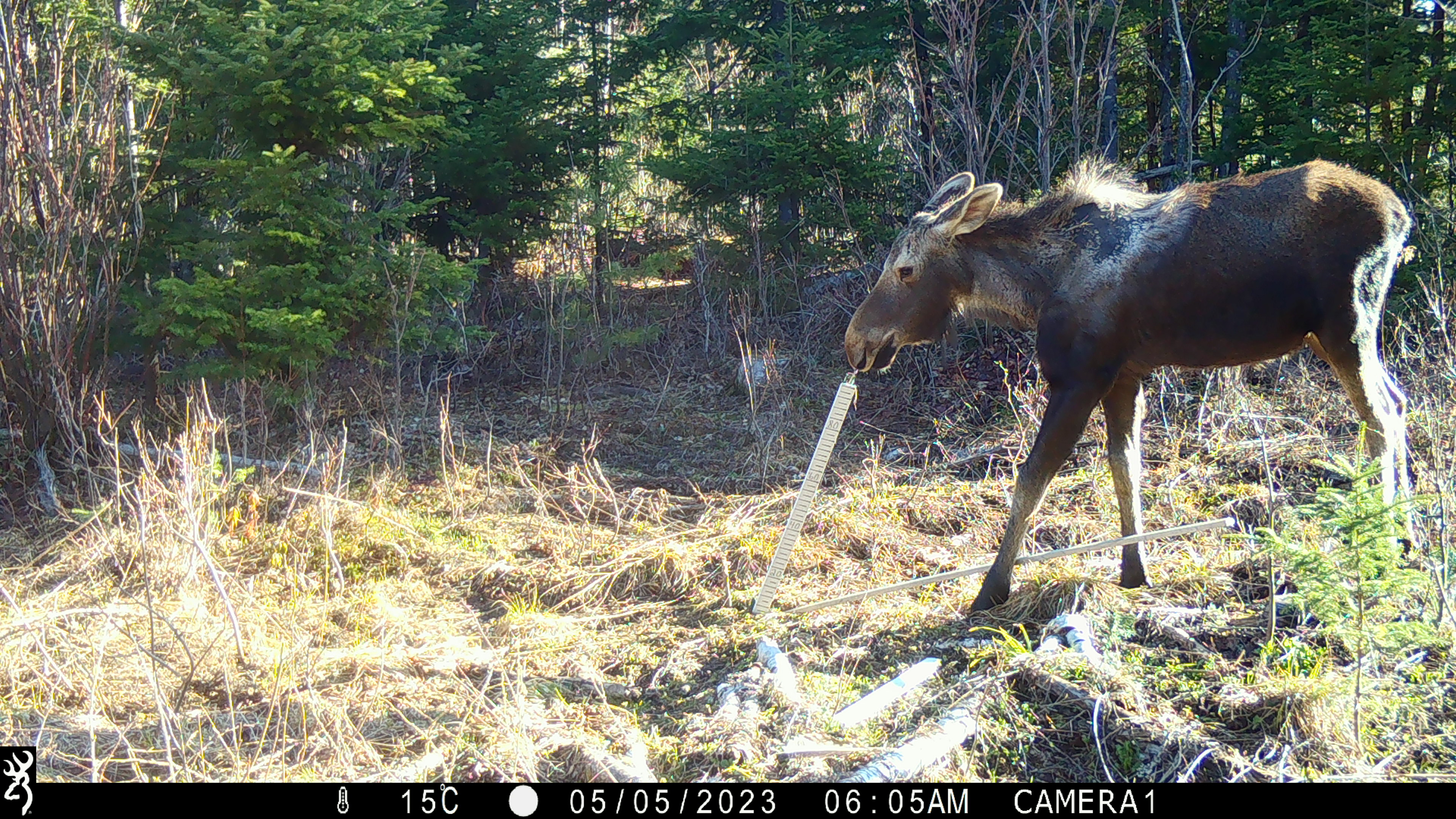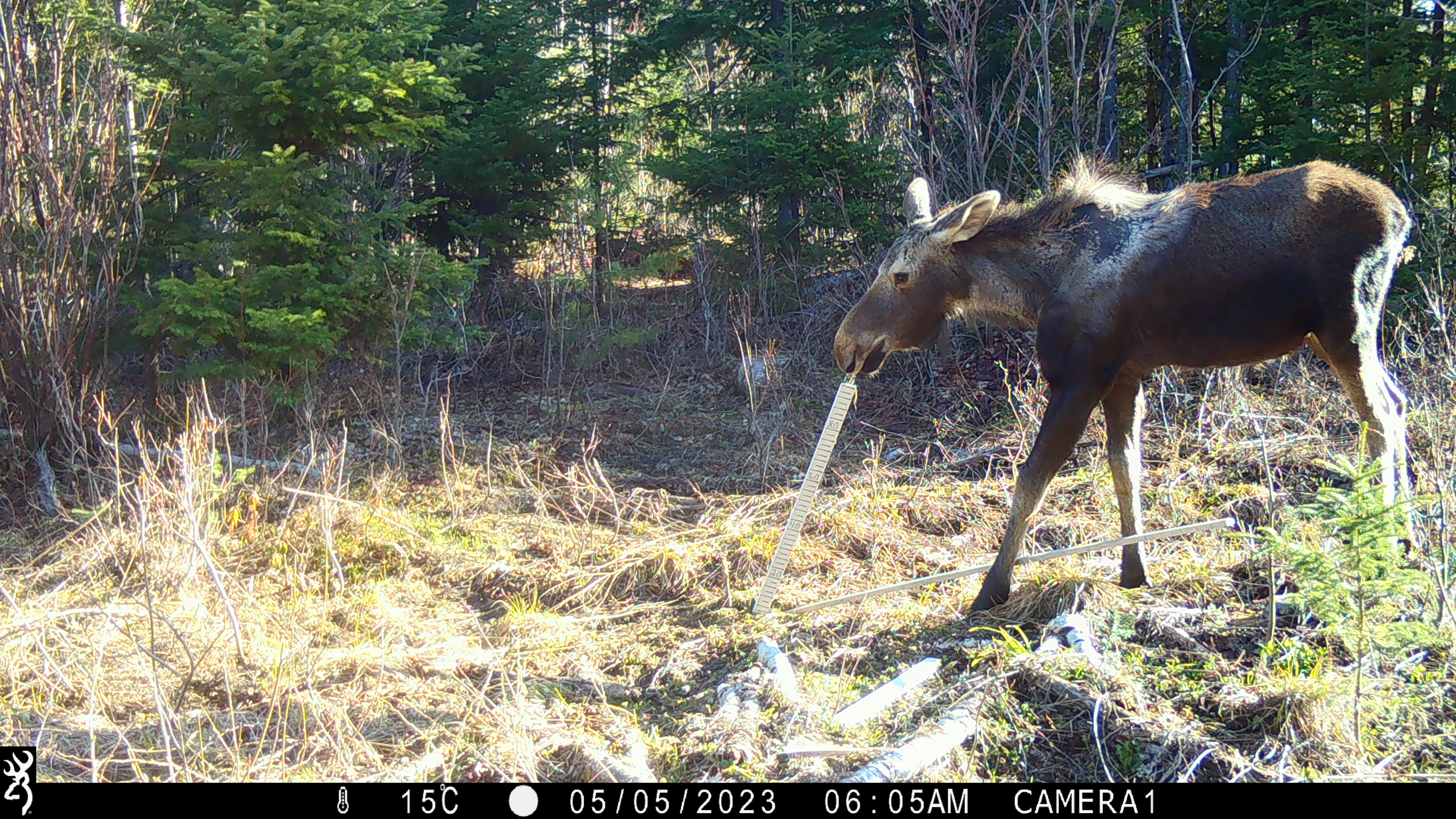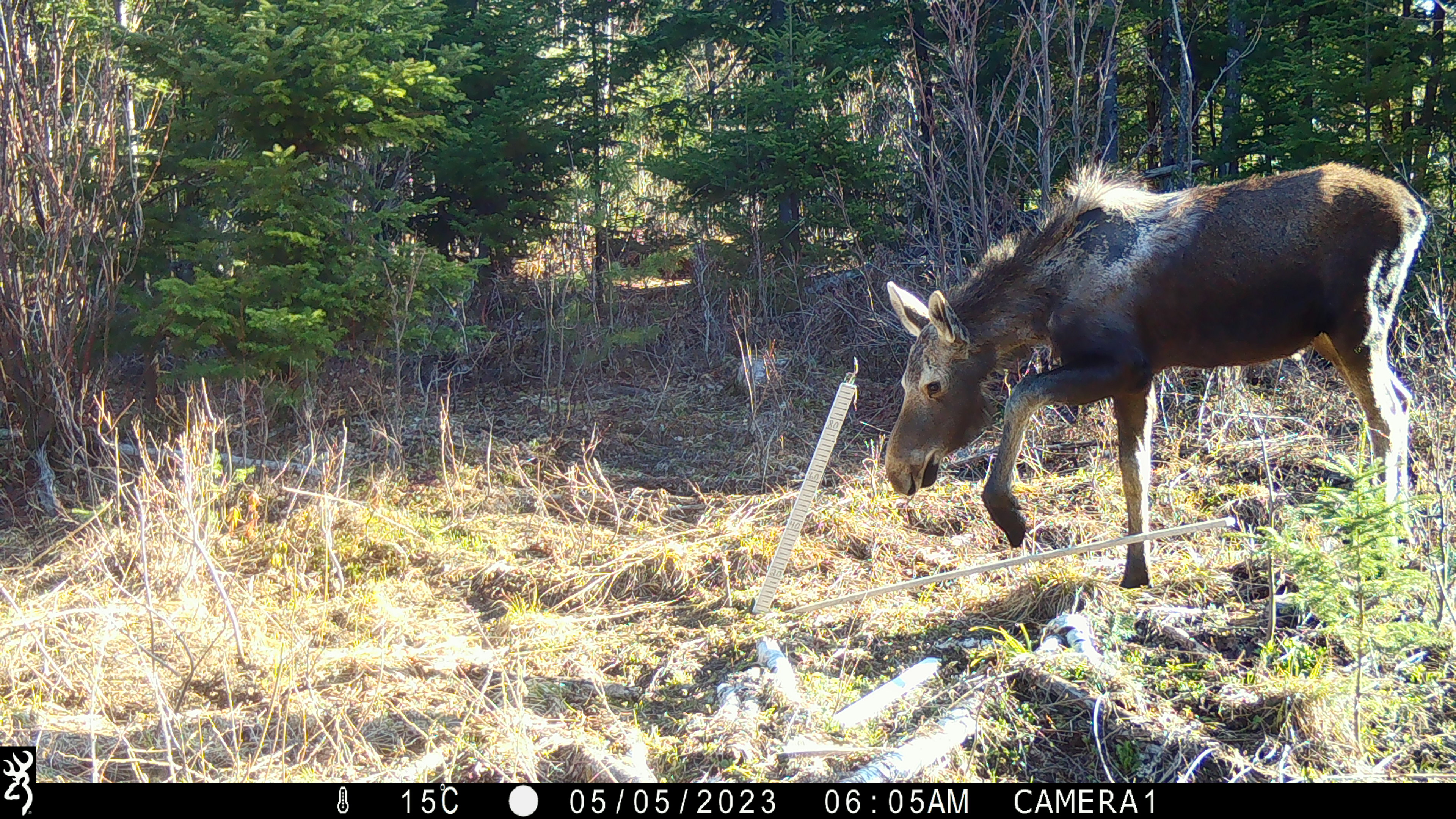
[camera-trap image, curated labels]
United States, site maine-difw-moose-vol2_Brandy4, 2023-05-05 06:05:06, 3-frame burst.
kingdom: Animalia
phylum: Chordata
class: Mammalia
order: Artiodactyla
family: Cervidae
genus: Alces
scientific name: Alces alces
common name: moose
Moose (Alces alces).